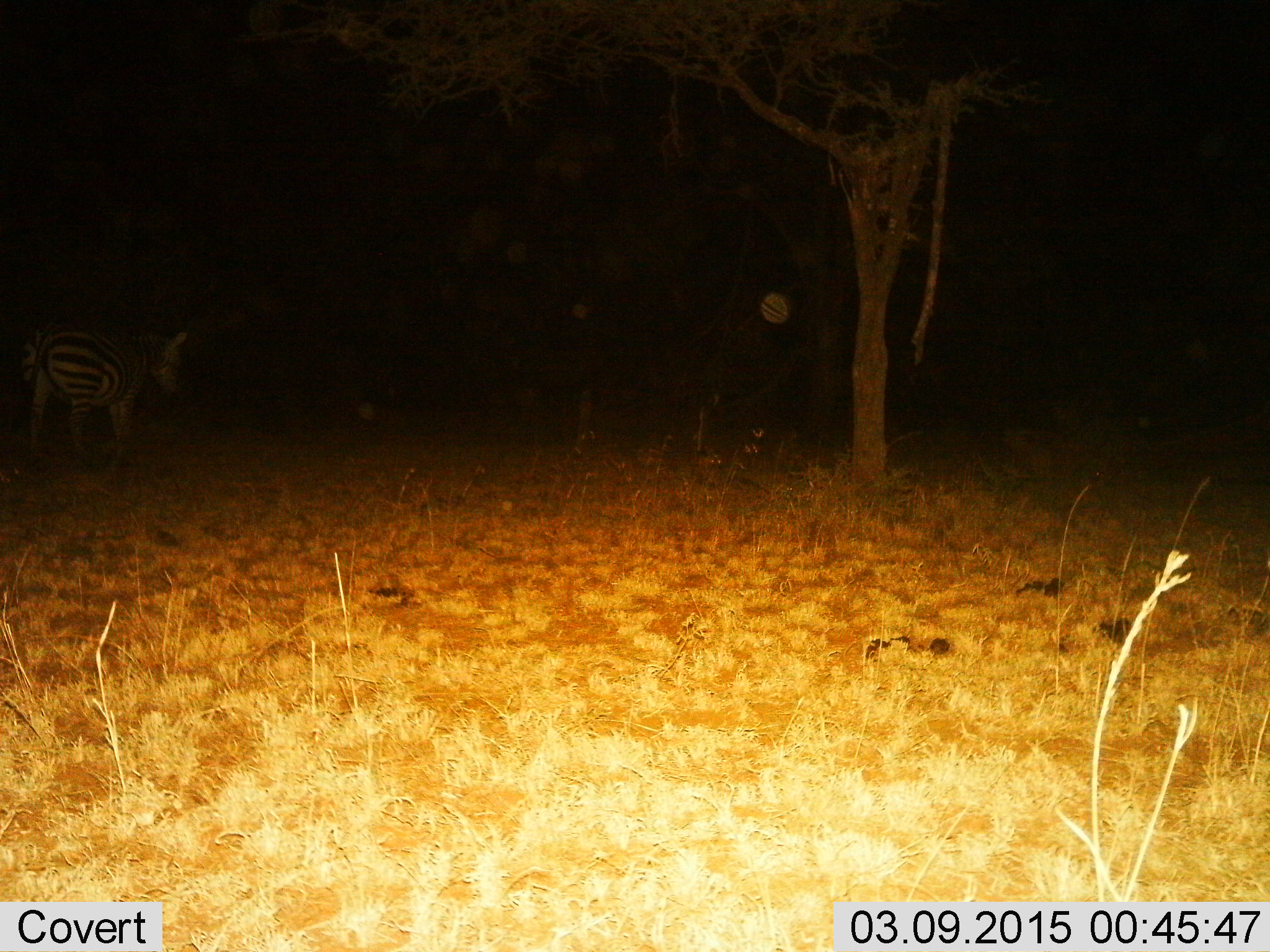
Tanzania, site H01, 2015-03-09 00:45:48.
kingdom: Animalia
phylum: Chordata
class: Mammalia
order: Perissodactyla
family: Equidae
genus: Equus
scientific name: Equus quagga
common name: plains zebra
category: zebra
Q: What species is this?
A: Zebra (plains zebra) (Equus quagga).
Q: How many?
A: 1.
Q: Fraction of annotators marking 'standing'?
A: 60%.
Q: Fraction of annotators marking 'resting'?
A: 0%.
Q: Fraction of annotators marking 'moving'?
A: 40%.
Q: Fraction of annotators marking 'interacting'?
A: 0%.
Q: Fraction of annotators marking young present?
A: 0%.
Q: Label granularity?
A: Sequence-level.